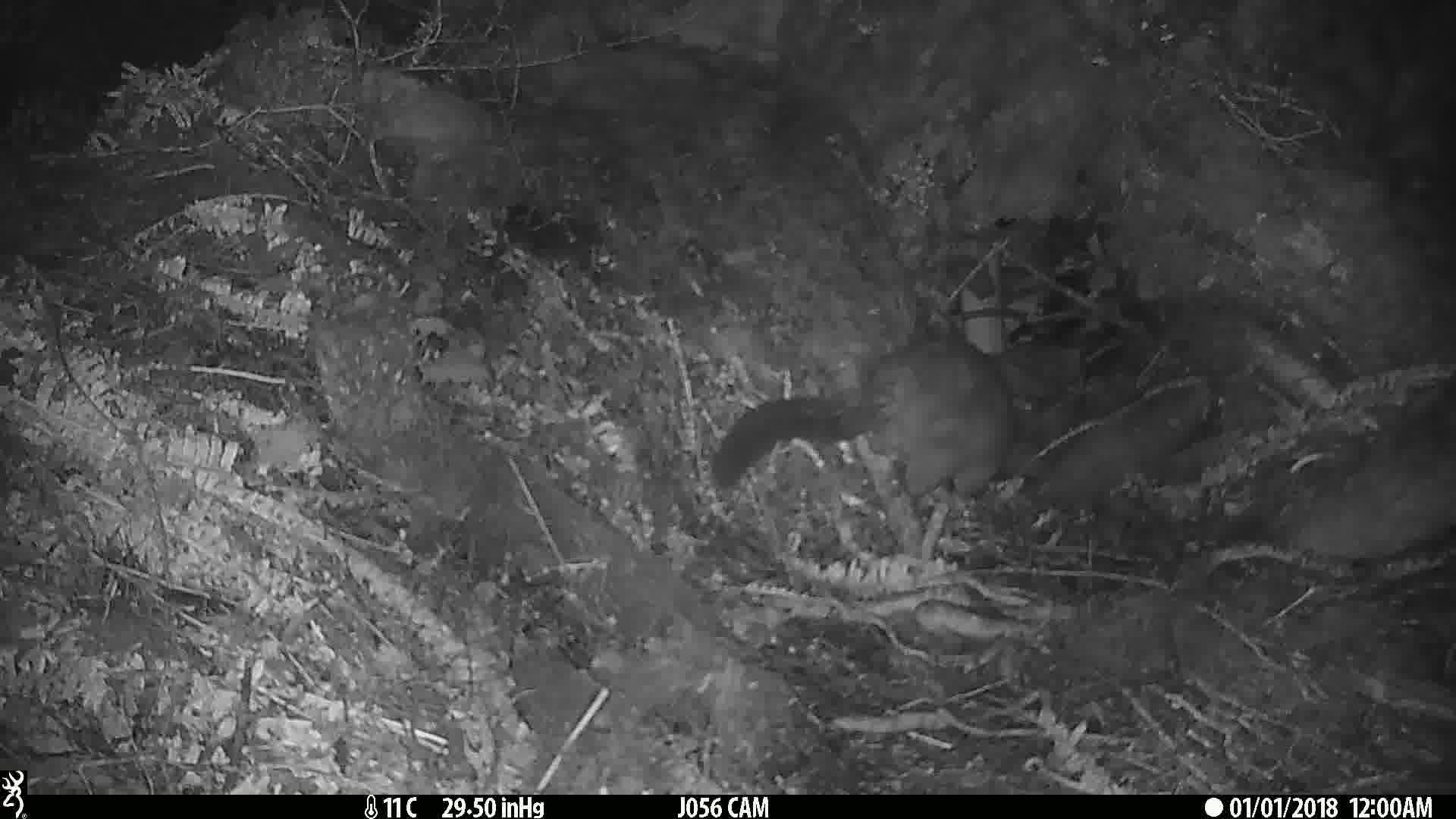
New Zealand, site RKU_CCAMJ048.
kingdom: Animalia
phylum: Chordata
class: Mammalia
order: Diprotodontia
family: Phalangeridae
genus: Trichosurus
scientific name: Trichosurus vulpecula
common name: common brushtail possum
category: possum